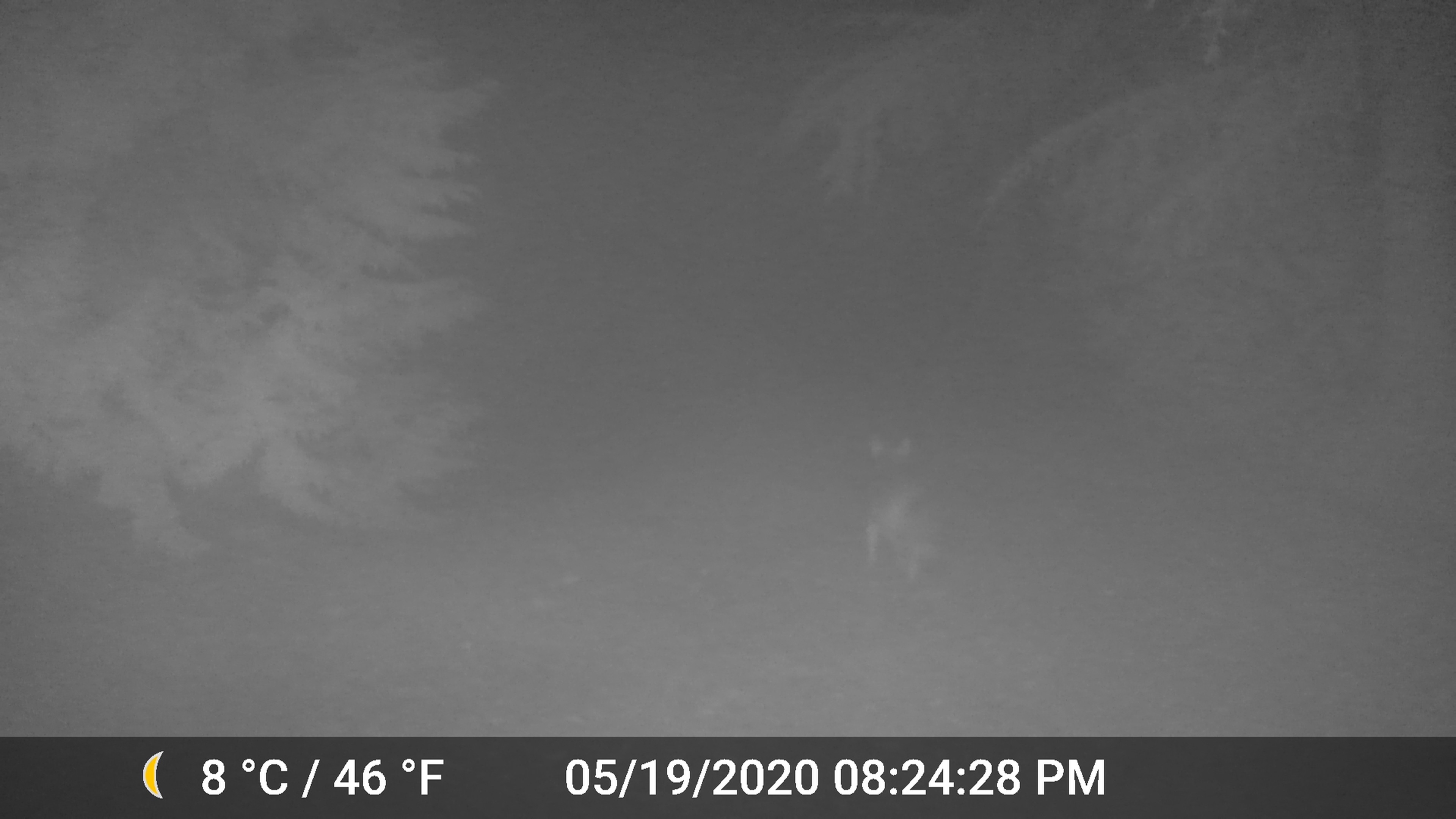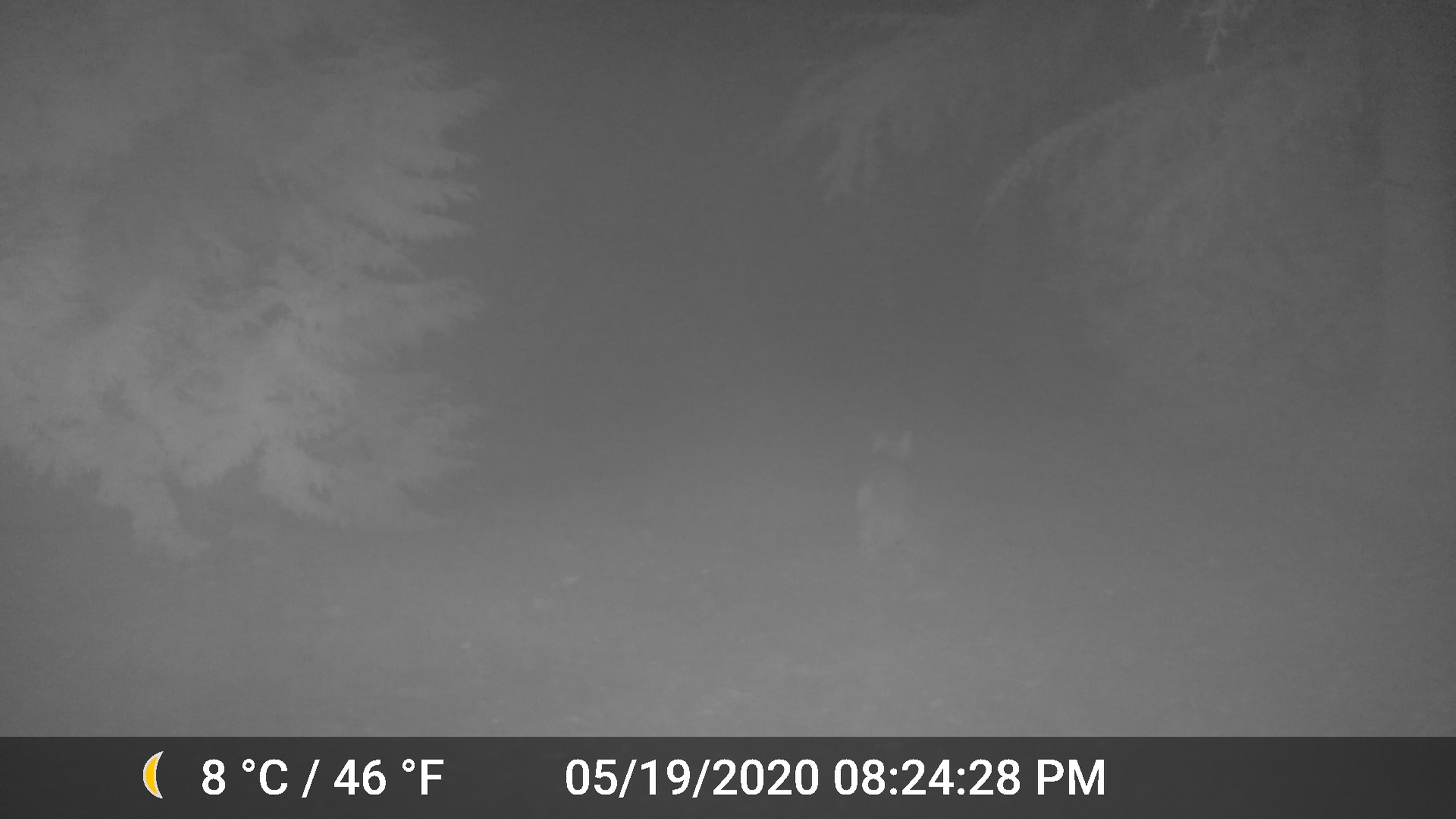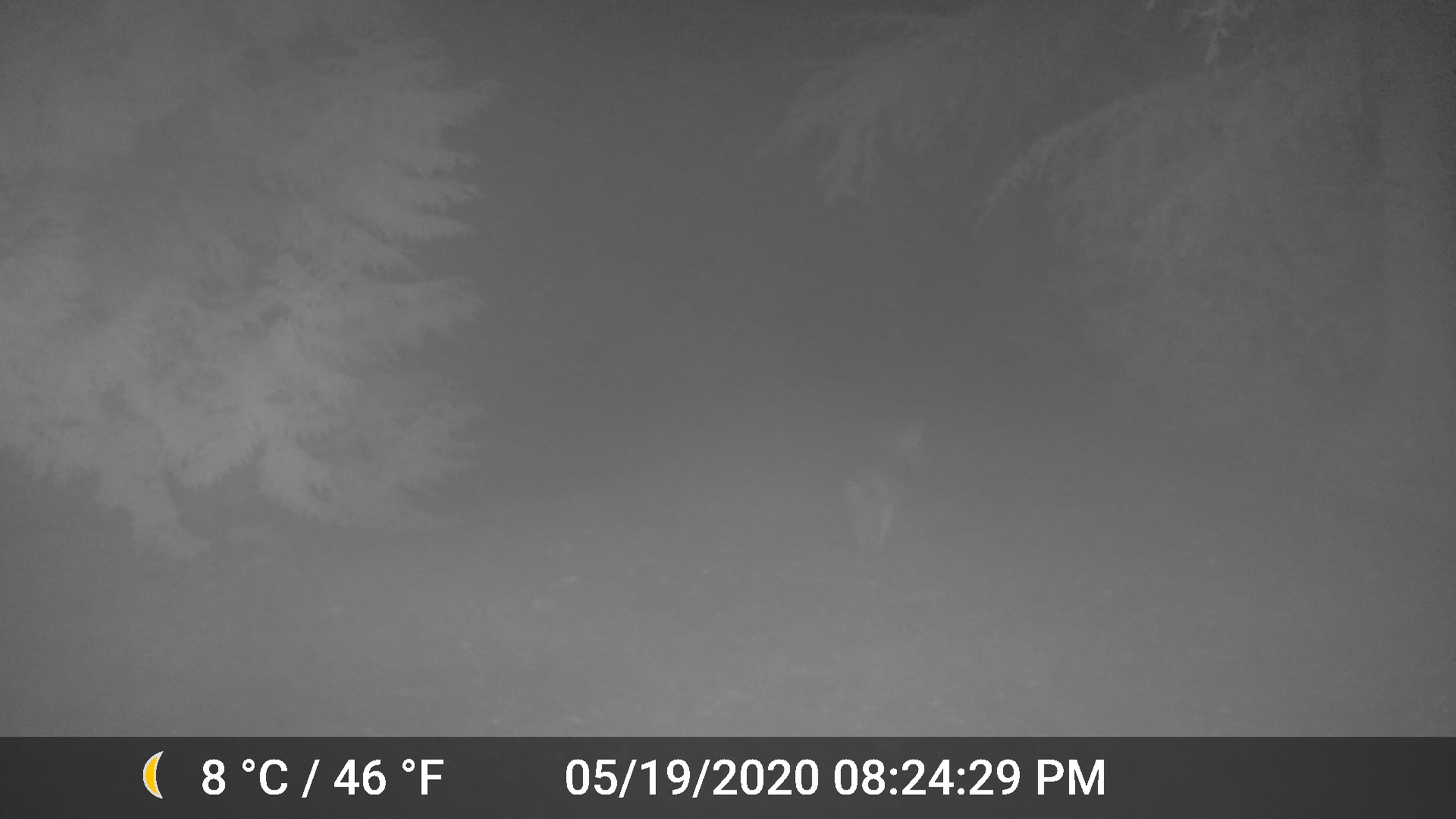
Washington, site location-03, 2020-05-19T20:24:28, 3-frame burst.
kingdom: Animalia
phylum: Chordata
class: Mammalia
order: Carnivora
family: Canidae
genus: Canis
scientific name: Canis latrans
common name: coyote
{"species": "coyote (Canis latrans)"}